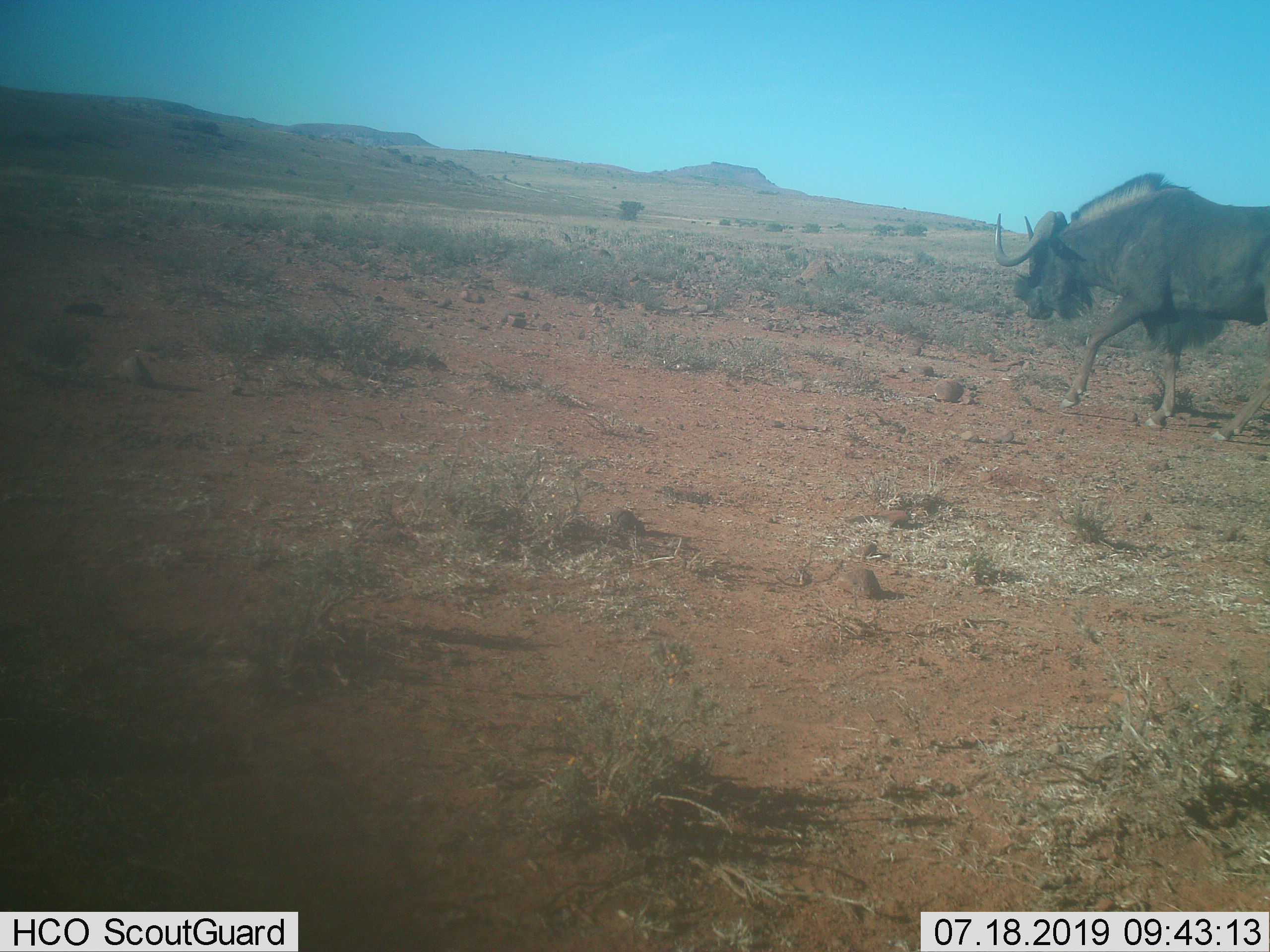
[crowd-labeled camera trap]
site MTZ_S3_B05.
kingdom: Animalia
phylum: Chordata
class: Mammalia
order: Artiodactyla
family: Bovidae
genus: Connochaetes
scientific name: Connochaetes gnou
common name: black wildebeest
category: wildebeestblack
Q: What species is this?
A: Wildebeestblack (black wildebeest) (Connochaetes gnou).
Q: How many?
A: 1.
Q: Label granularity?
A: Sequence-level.